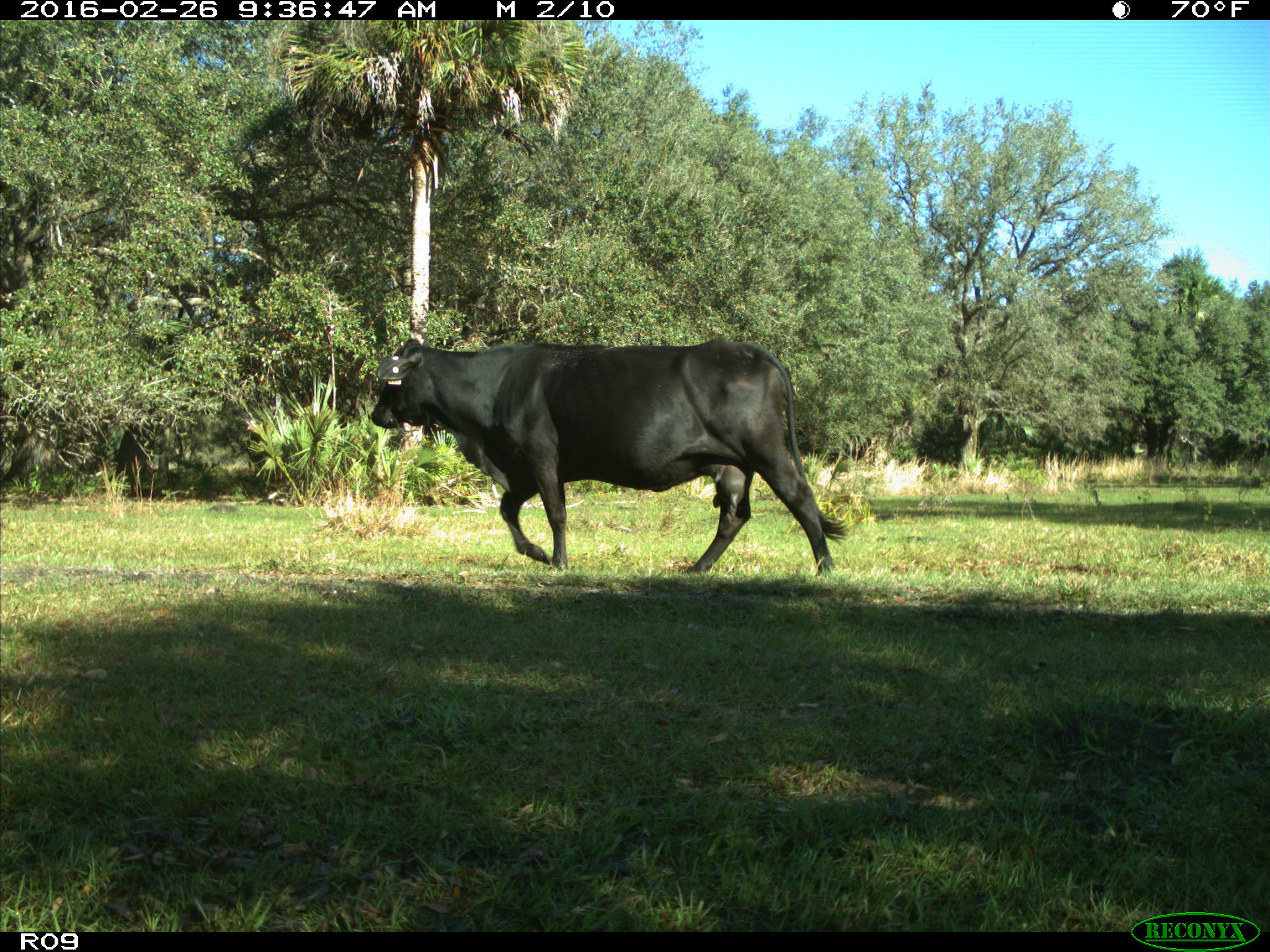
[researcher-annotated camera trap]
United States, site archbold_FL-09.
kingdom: Animalia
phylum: Chordata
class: Mammalia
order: Artiodactyla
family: Bovidae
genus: Bos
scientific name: Bos taurus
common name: domestic cow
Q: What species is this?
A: Bos taurus (domestic cow).